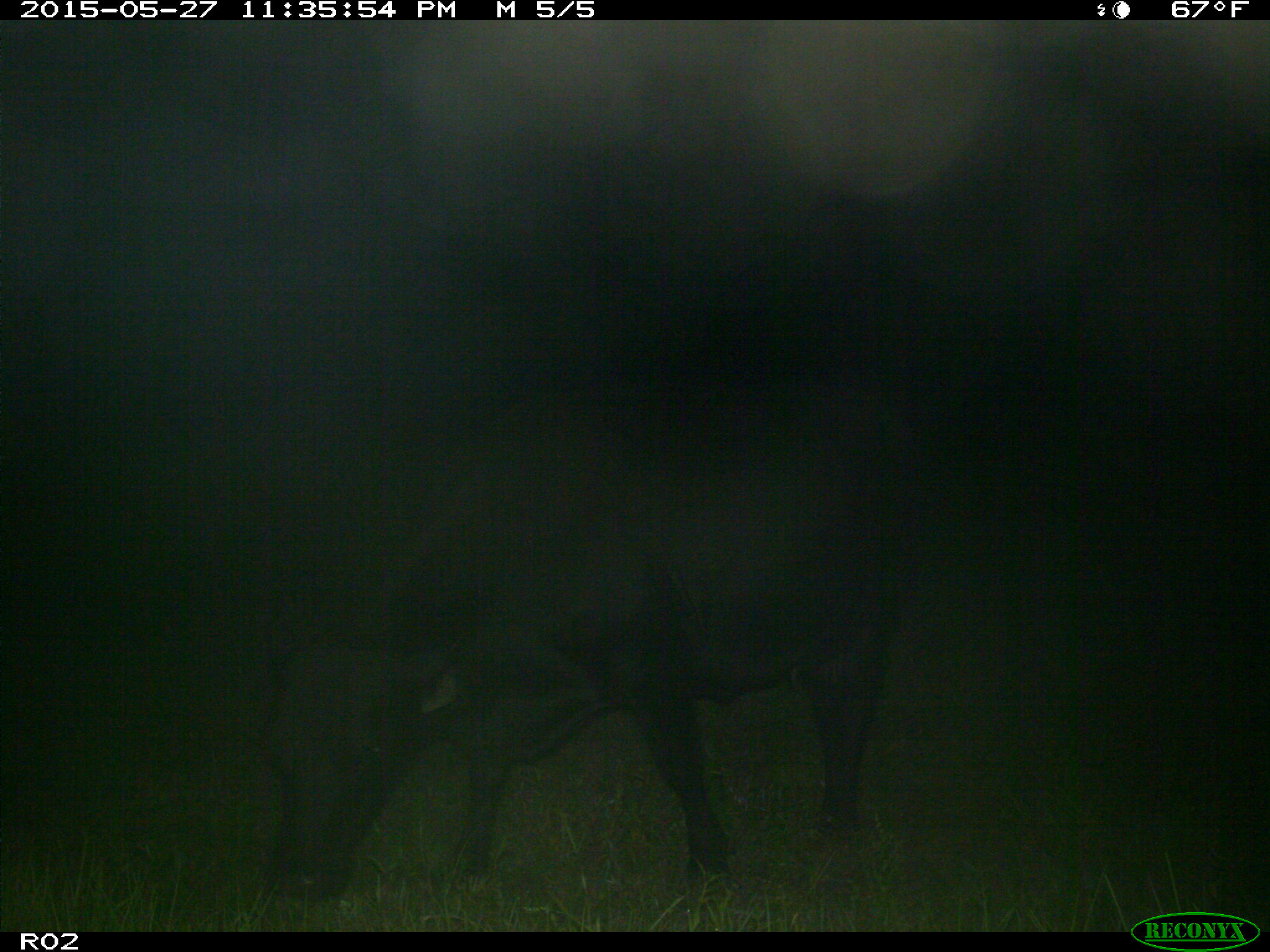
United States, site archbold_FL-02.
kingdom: Animalia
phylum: Chordata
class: Mammalia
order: Artiodactyla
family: Bovidae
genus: Bos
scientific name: Bos taurus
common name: domestic cow